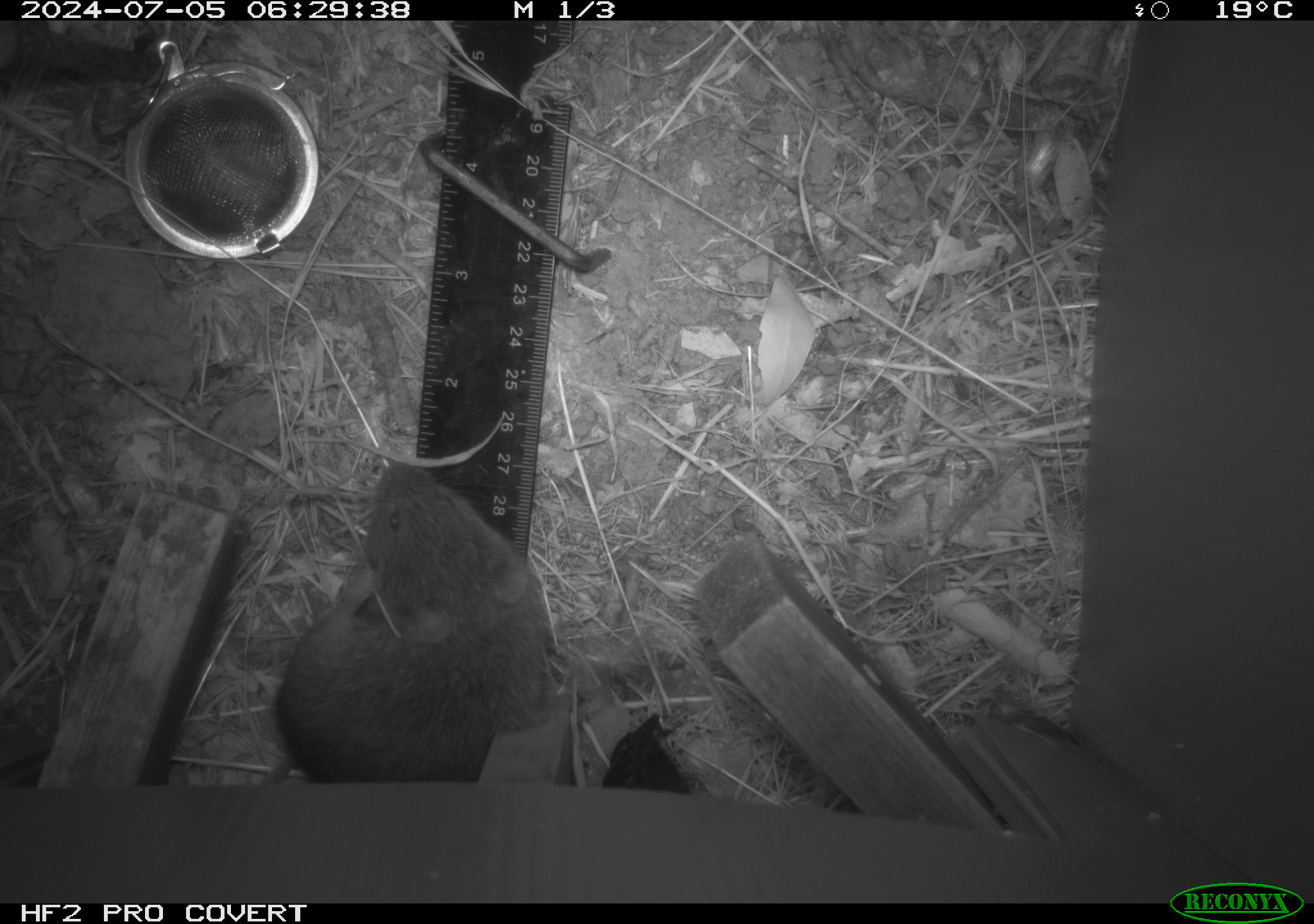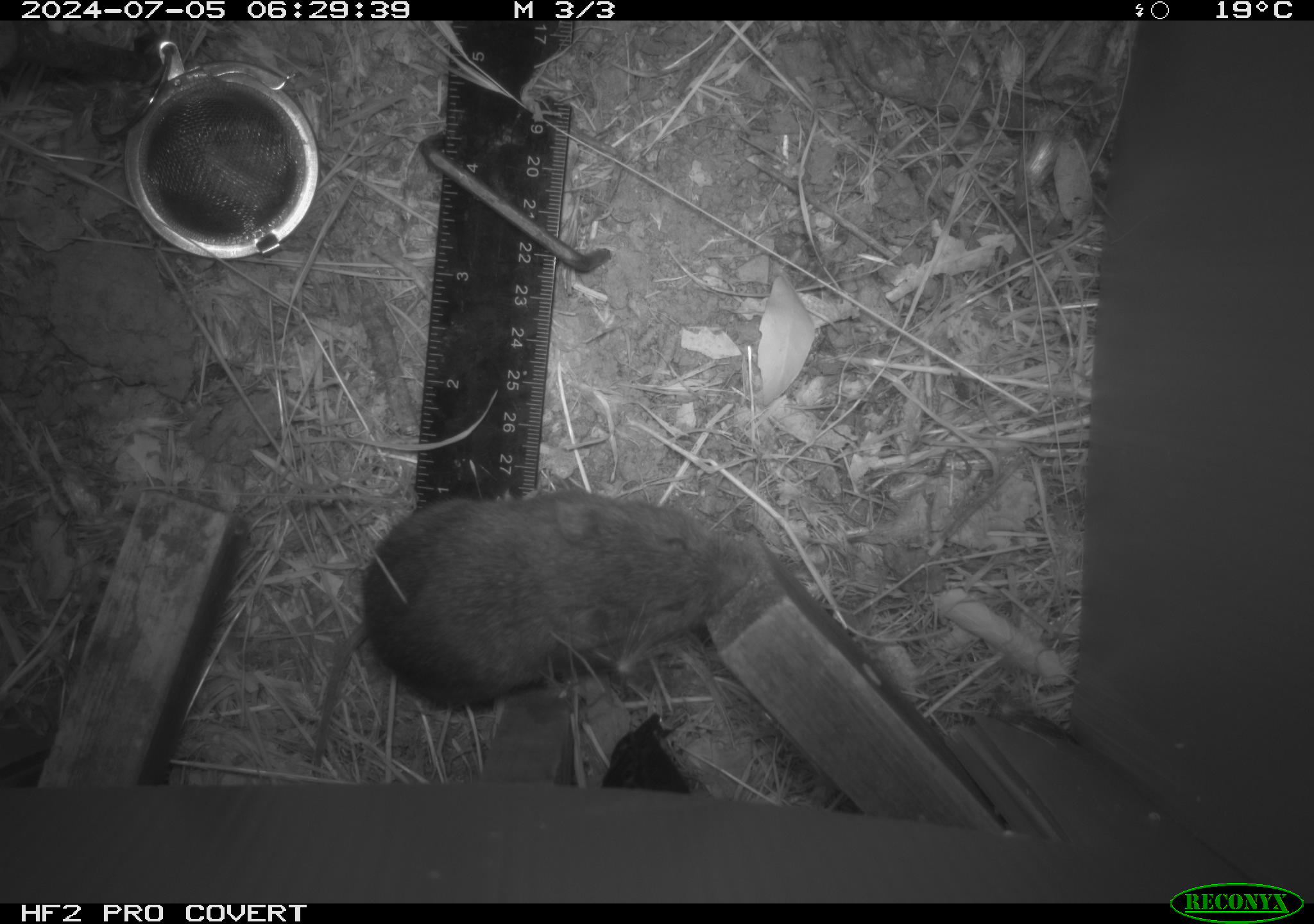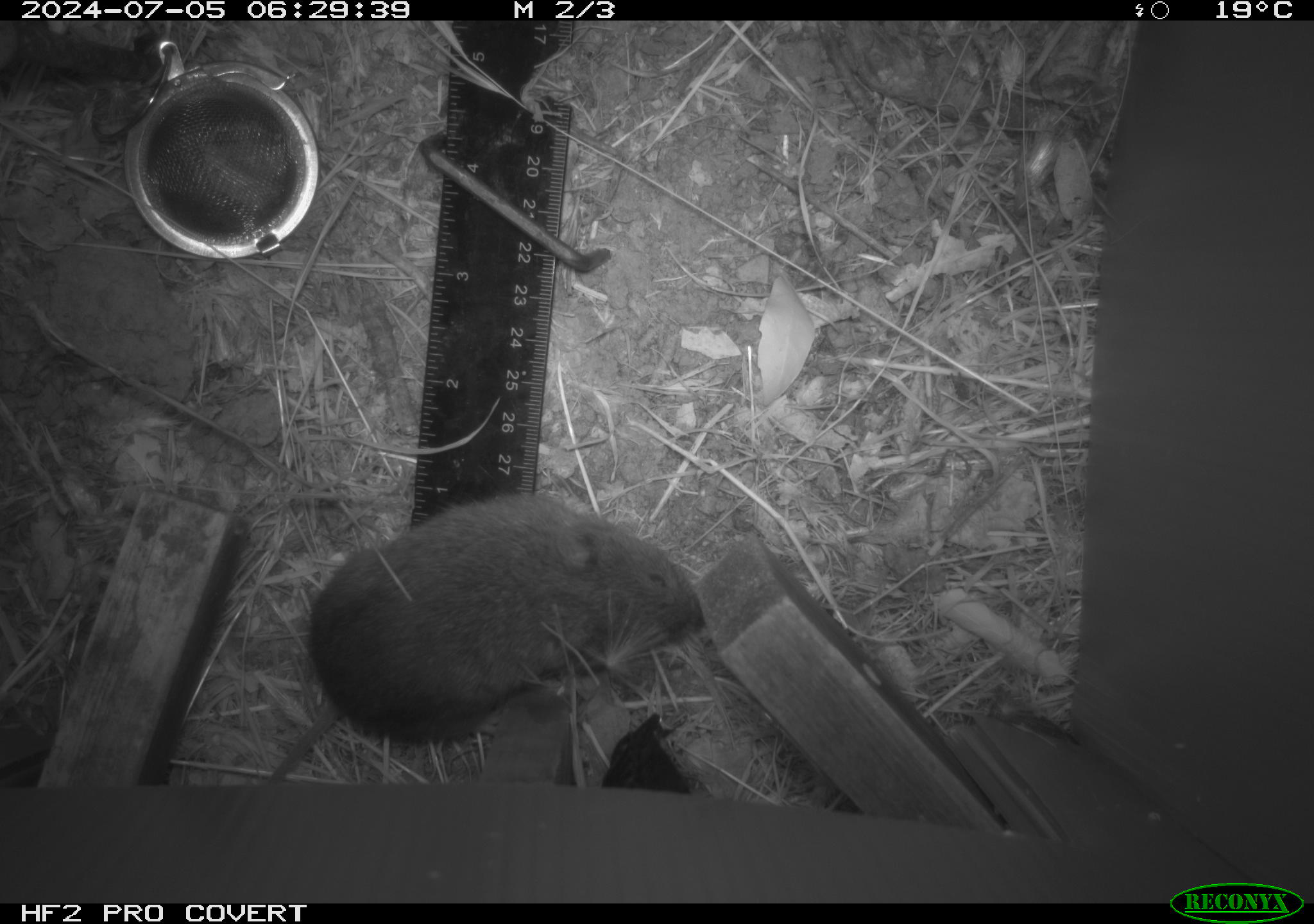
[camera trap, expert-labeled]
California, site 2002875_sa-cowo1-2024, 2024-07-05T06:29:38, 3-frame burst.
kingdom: Animalia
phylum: Chordata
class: Mammalia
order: Rodentia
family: Cricetidae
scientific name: Arvicolinae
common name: voles, lemmings, and muskrats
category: arvicolinae subfamily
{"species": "arvicolinae subfamily (voles, lemmings, and muskrats) (Arvicolinae)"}